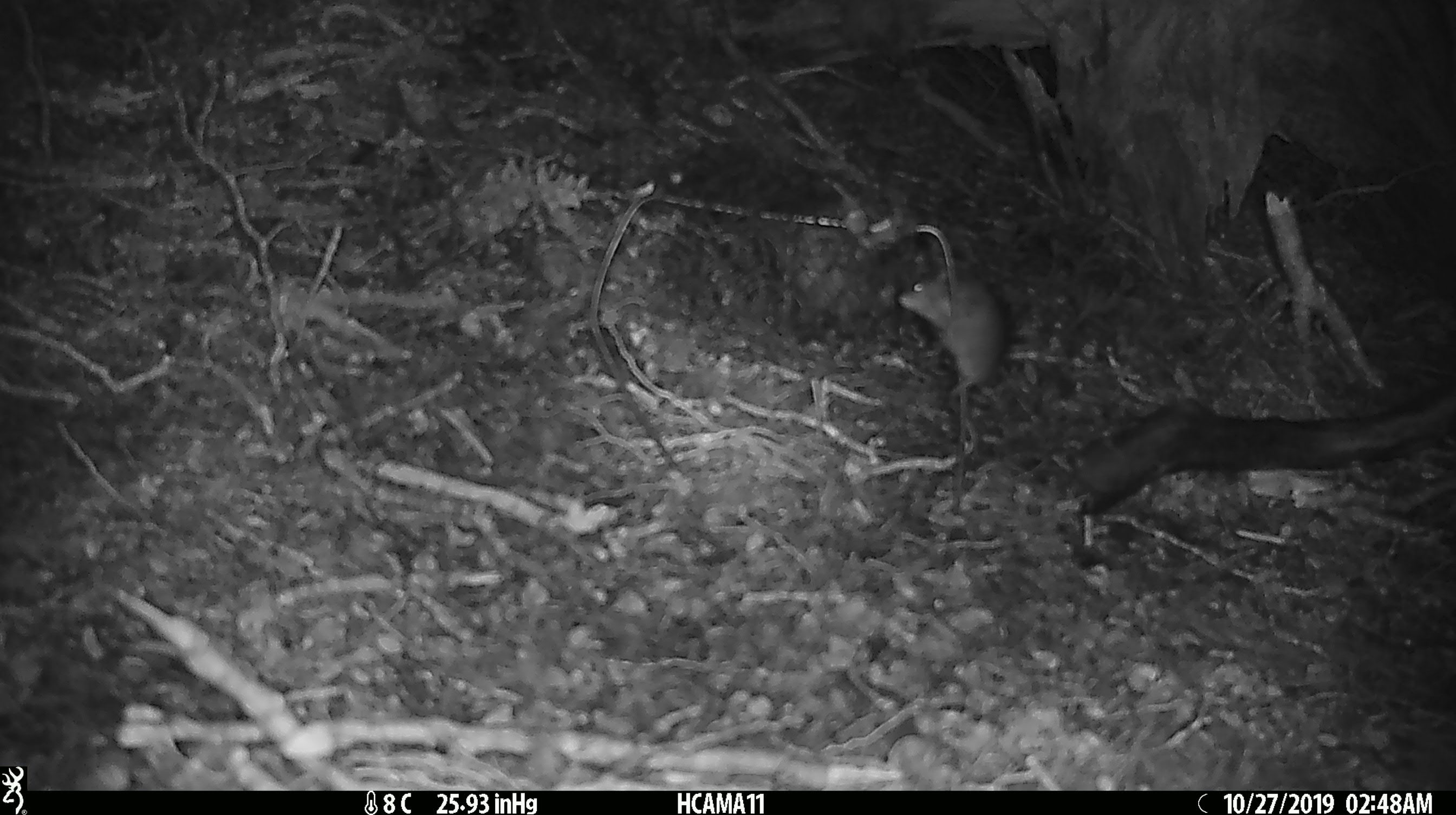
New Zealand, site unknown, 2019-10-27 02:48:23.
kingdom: Animalia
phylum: Chordata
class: Mammalia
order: Rodentia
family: Muridae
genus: Mus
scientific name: Mus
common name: mouse